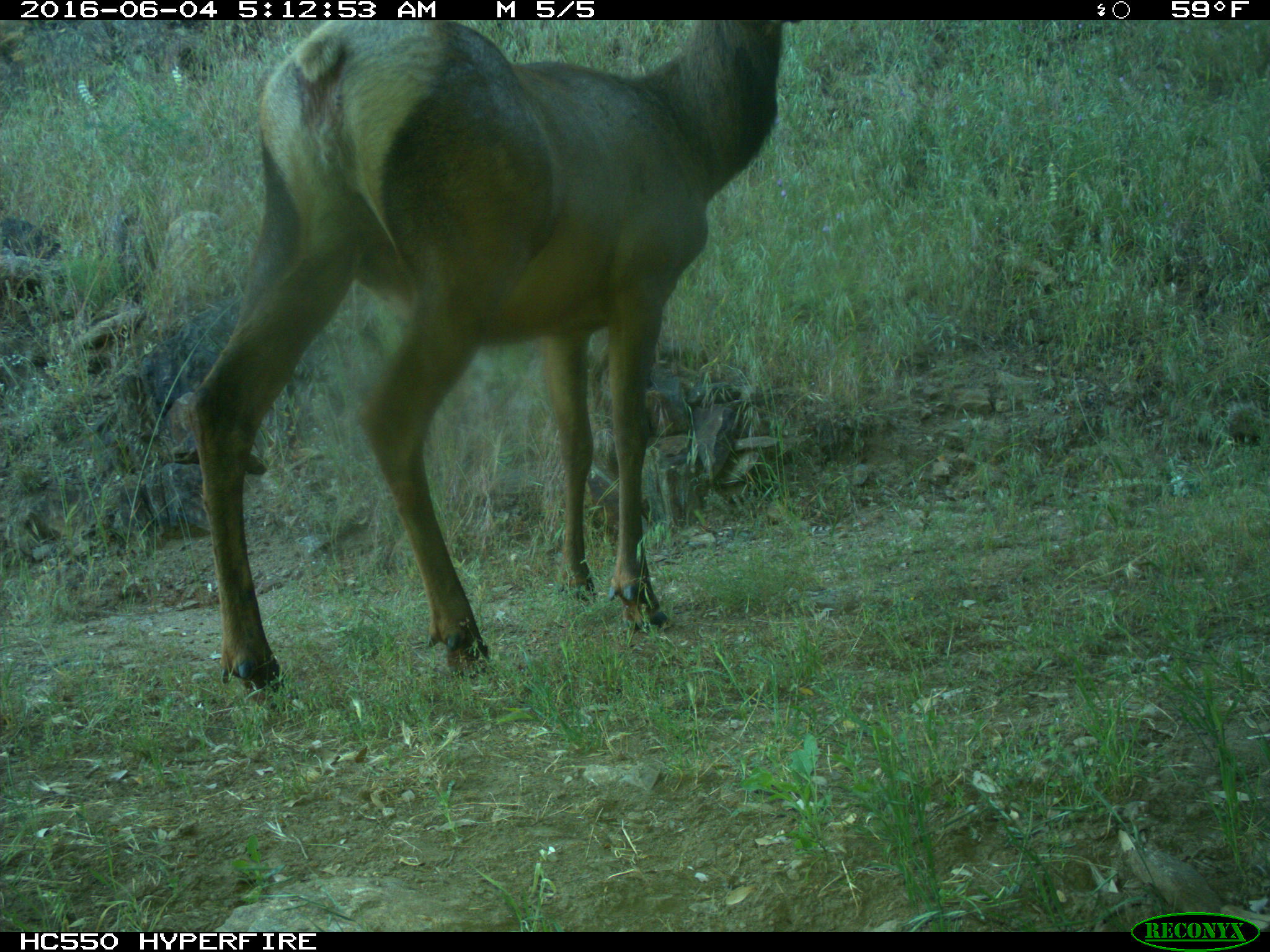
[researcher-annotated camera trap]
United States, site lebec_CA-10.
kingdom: Animalia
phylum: Chordata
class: Mammalia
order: Artiodactyla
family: Cervidae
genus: Cervus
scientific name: Cervus canadensis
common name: elk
Cervus canadensis (elk).